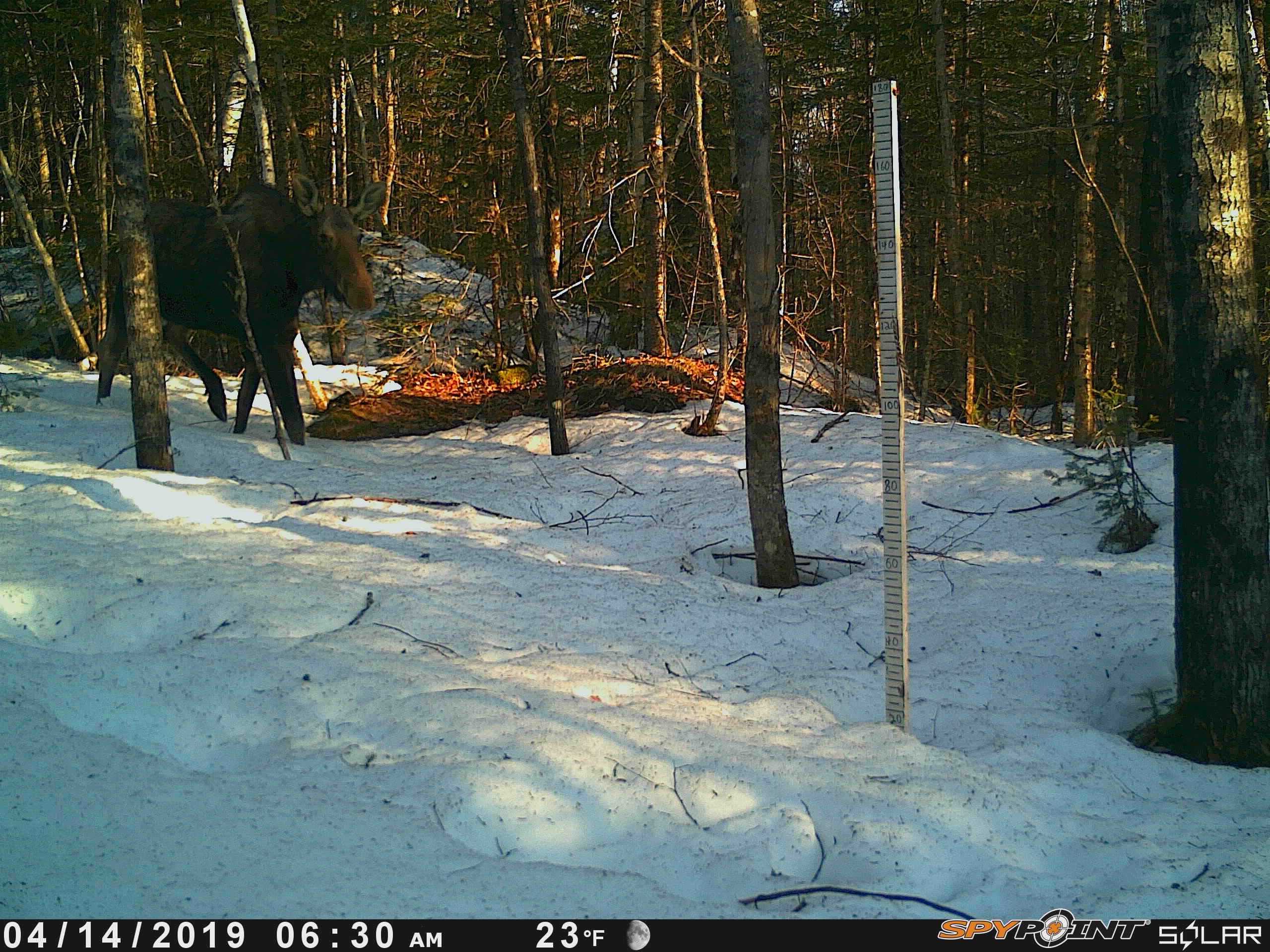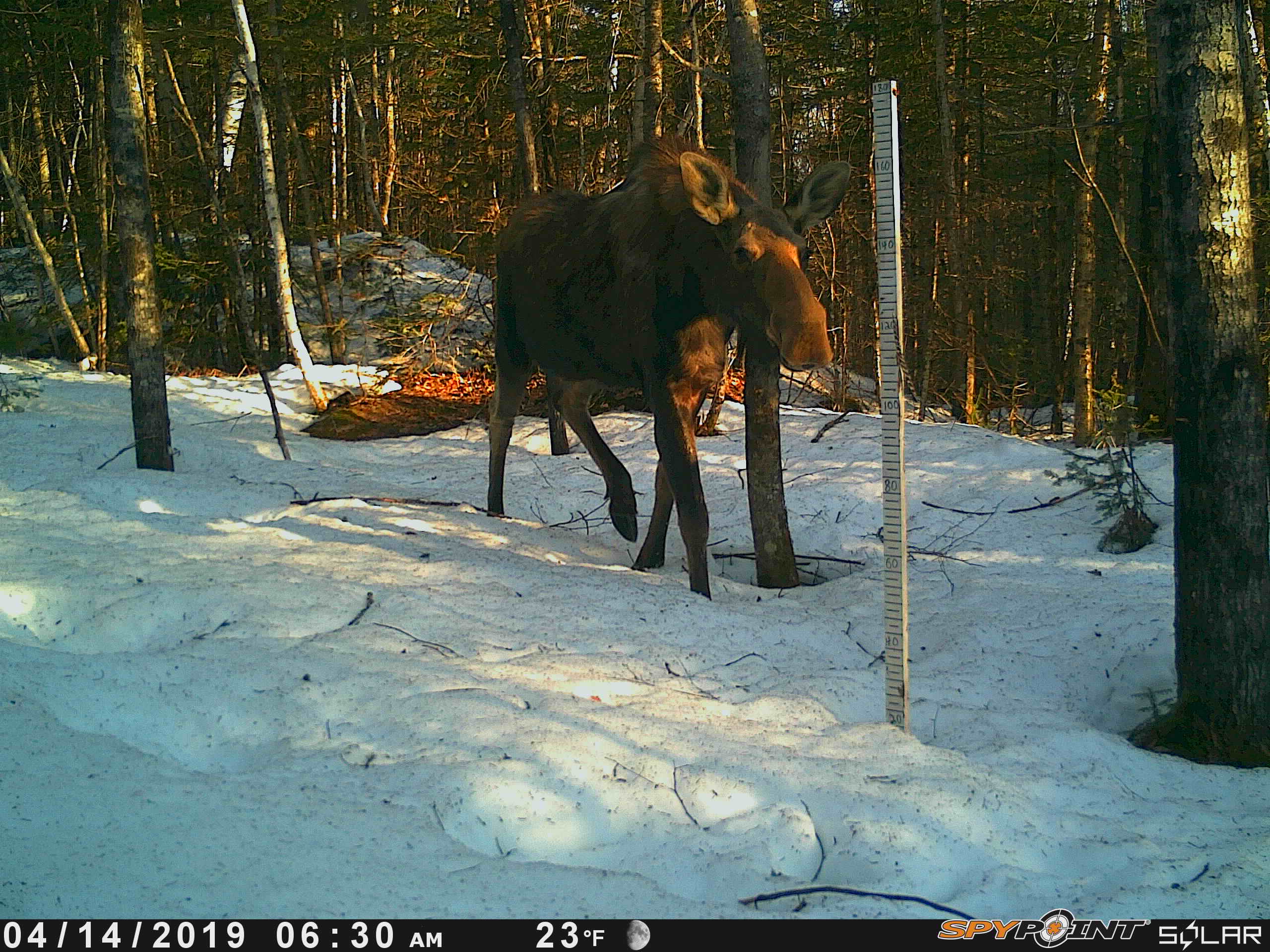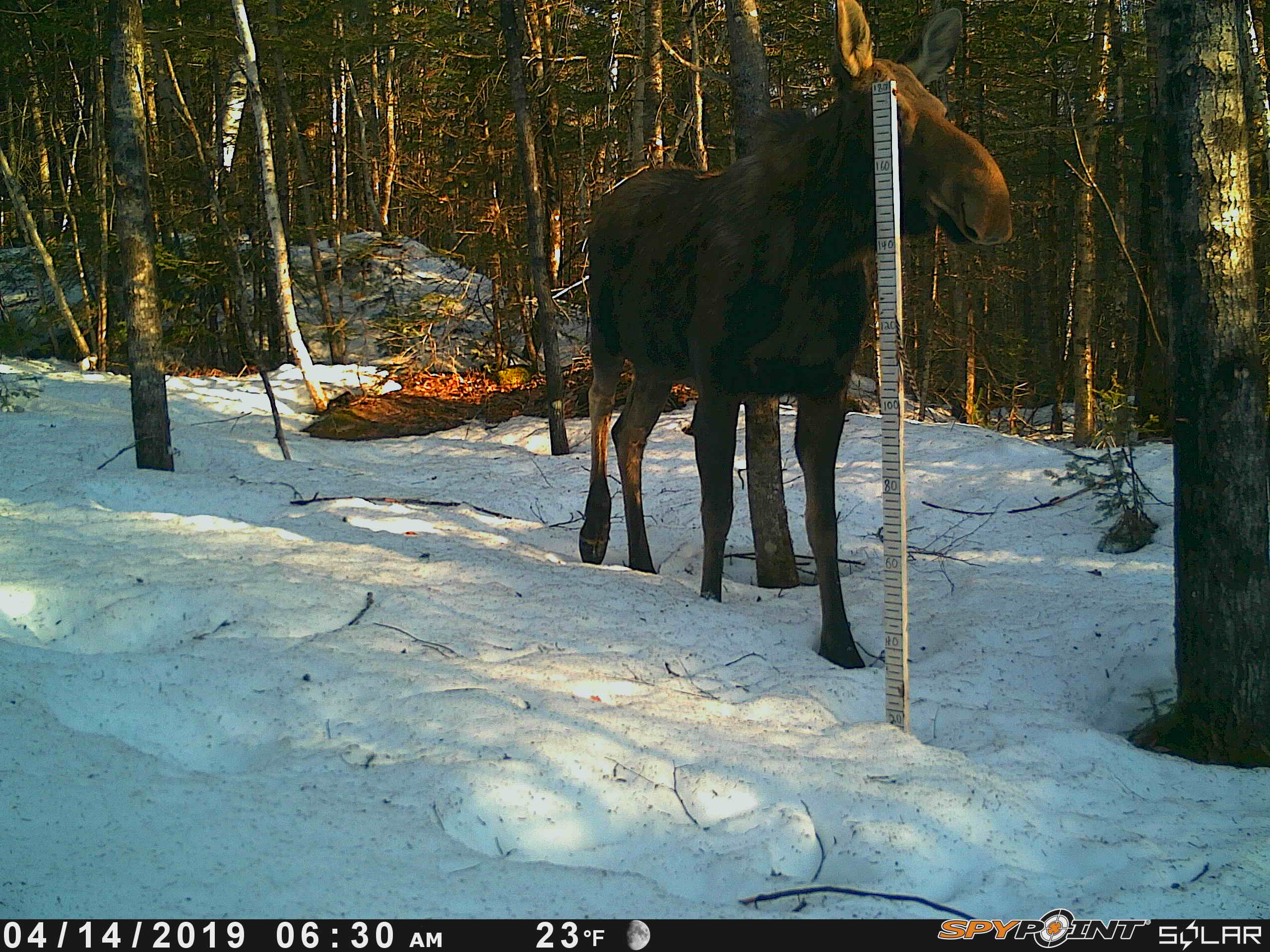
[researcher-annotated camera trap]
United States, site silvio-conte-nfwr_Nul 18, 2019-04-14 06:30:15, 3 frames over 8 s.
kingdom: Animalia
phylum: Chordata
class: Mammalia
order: Artiodactyla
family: Cervidae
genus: Alces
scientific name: Alces alces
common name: moose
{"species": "moose (Alces alces)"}